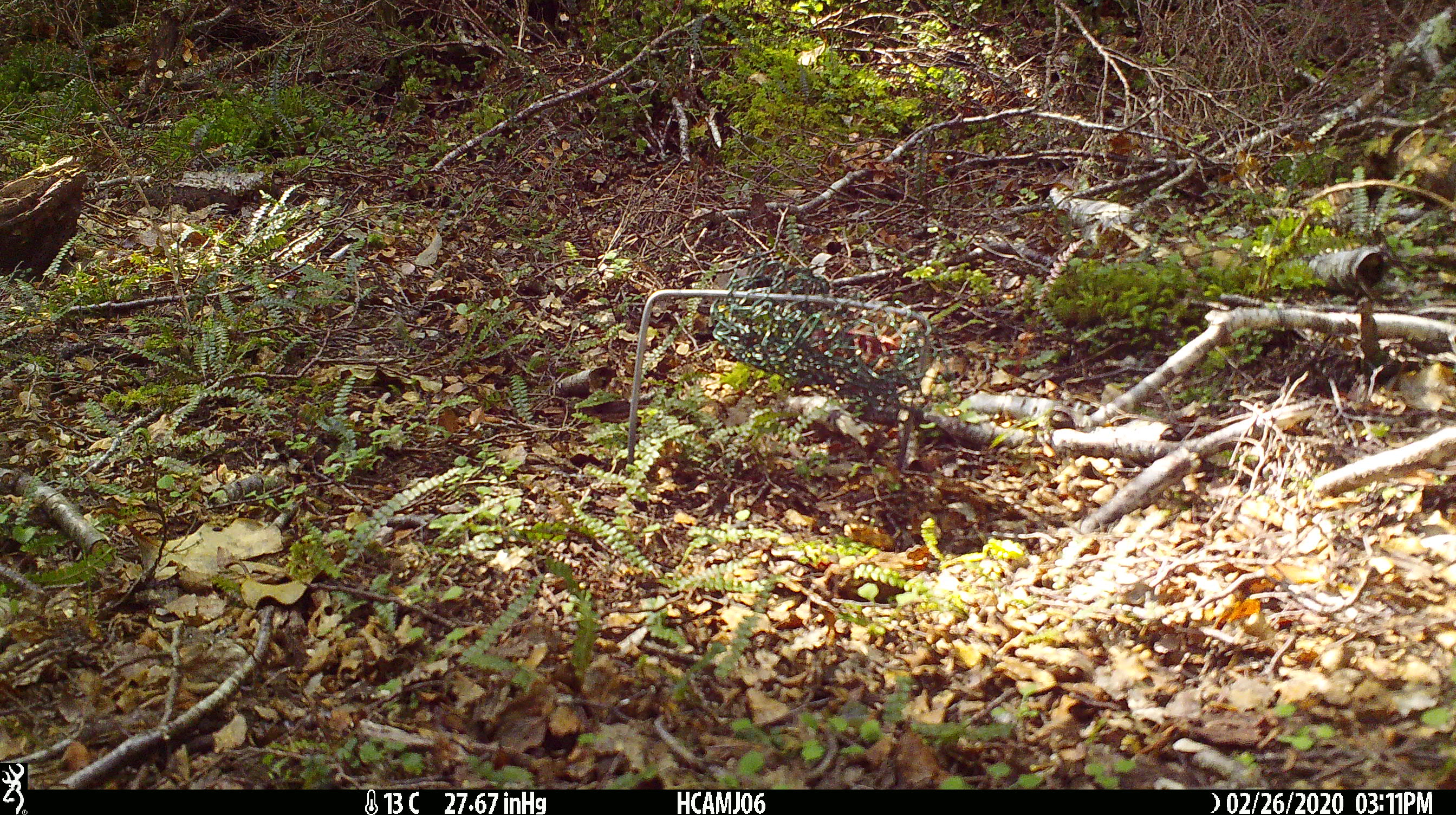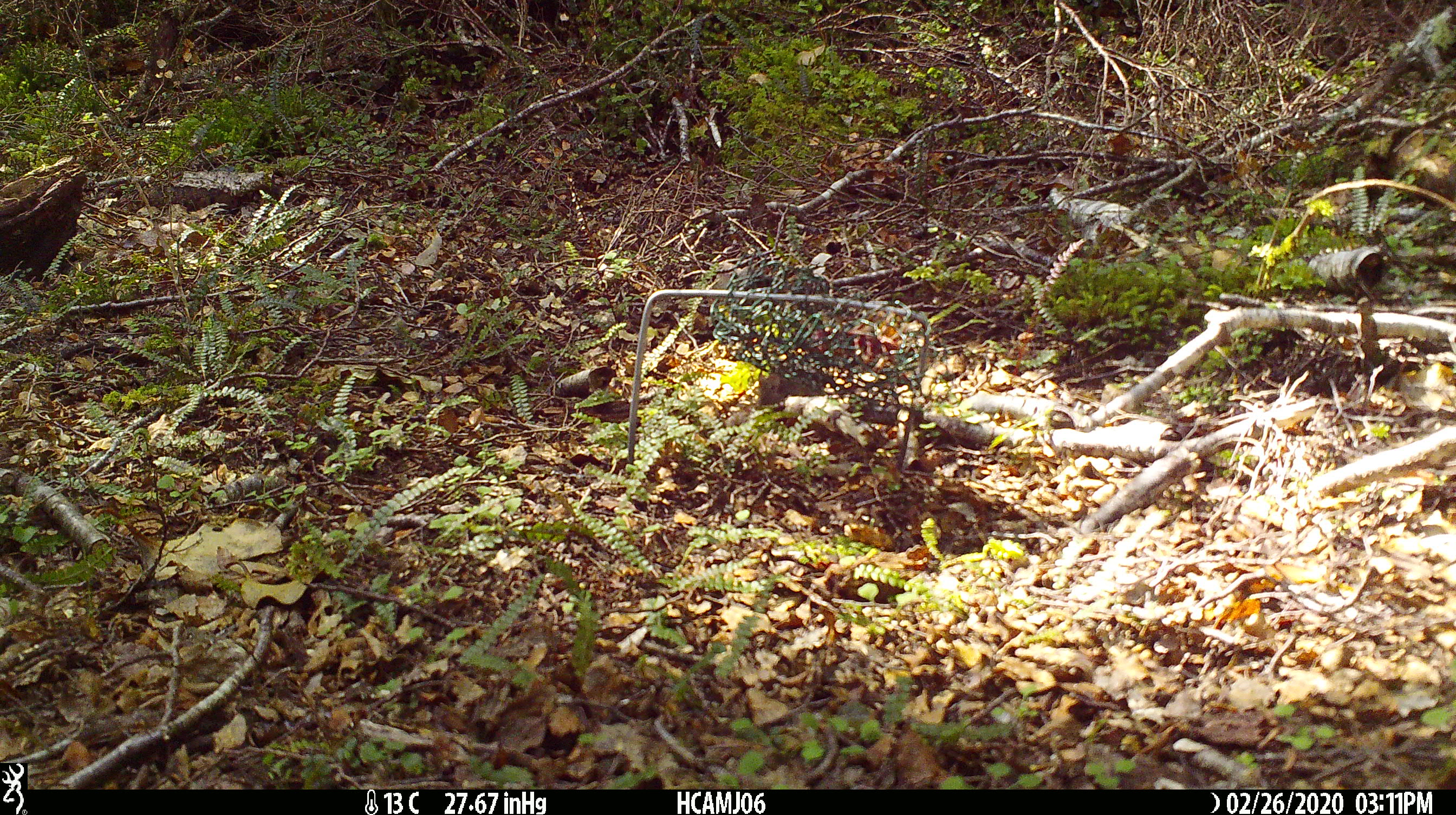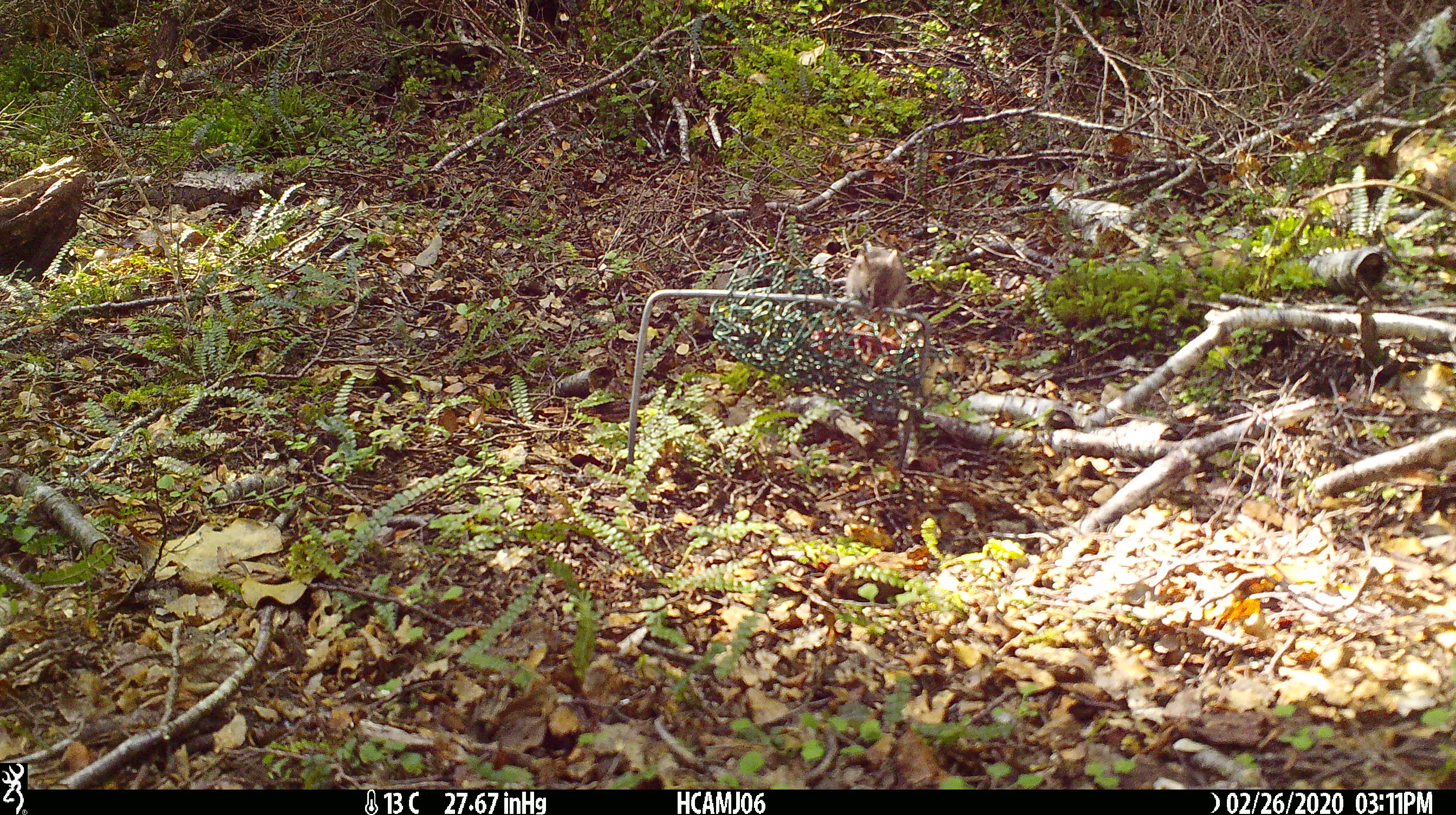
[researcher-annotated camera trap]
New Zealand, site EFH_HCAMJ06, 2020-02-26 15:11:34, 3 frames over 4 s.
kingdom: Animalia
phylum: Chordata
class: Mammalia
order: Rodentia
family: Muridae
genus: Mus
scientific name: Mus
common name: mouse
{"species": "mouse (Mus)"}